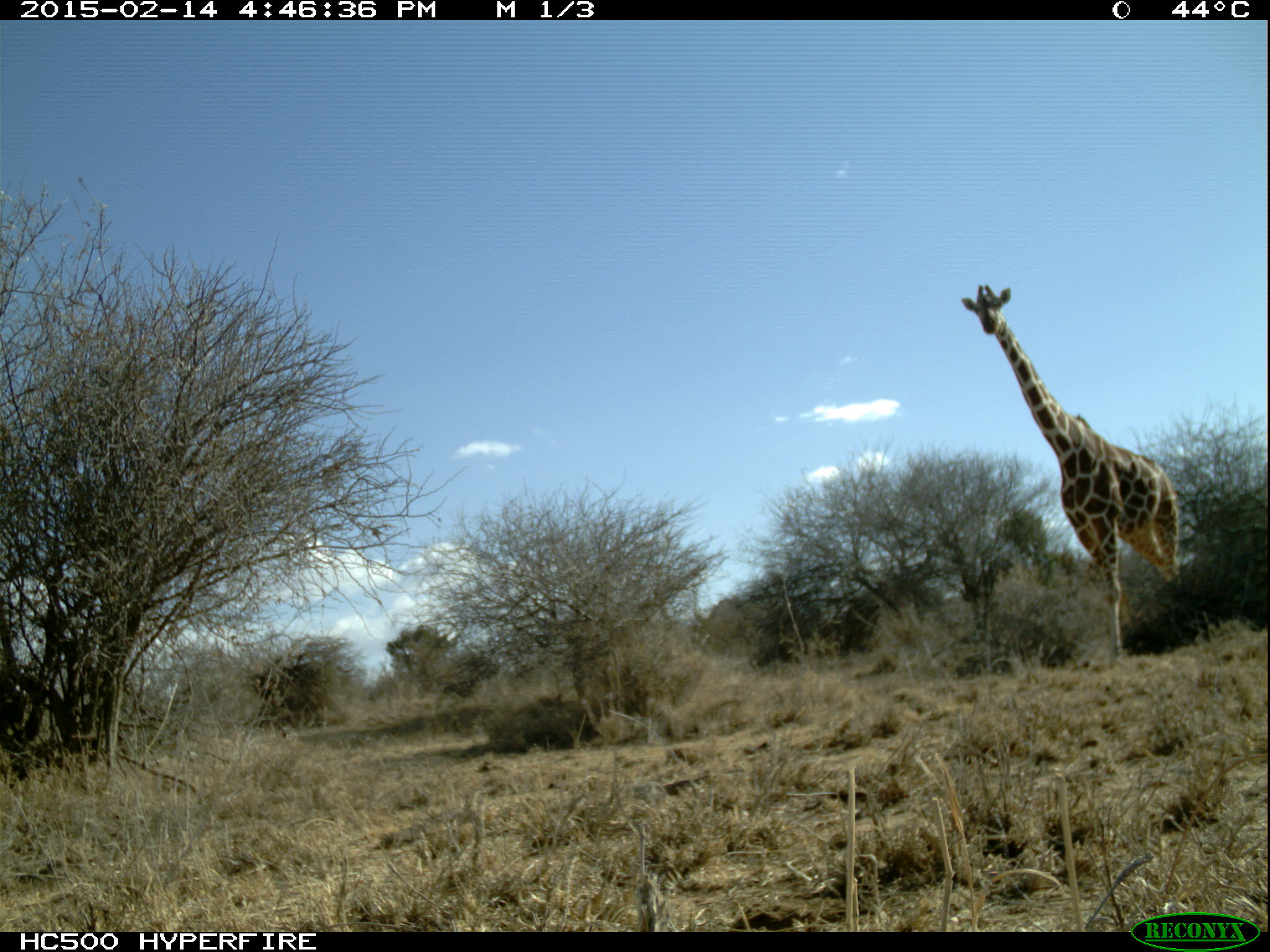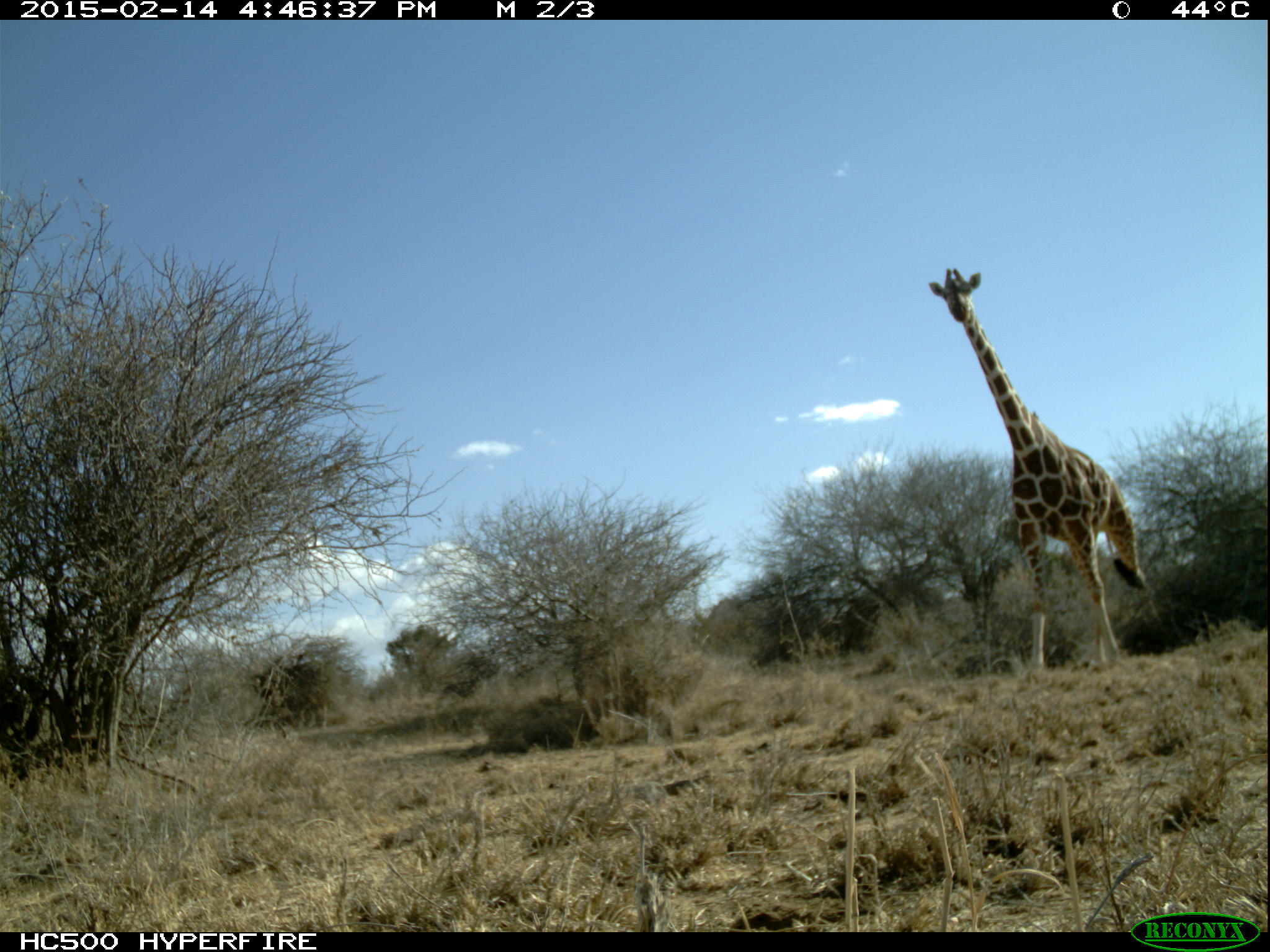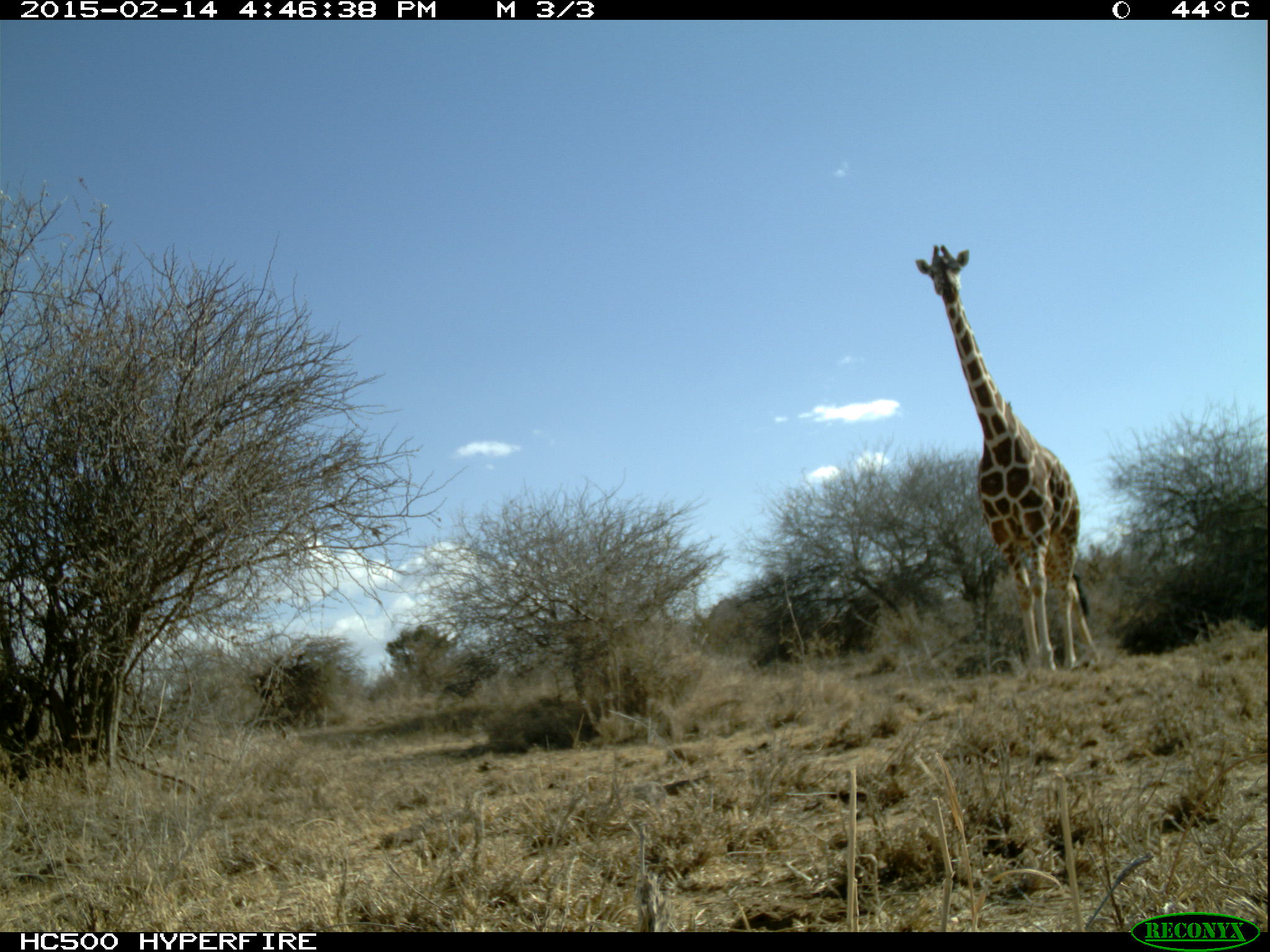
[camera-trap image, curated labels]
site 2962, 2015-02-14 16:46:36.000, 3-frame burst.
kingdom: Animalia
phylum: Chordata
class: Mammalia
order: Artiodactyla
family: Giraffidae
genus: Giraffa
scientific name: Giraffa camelopardalis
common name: giraffe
Giraffa camelopardalis (giraffe), count 1.